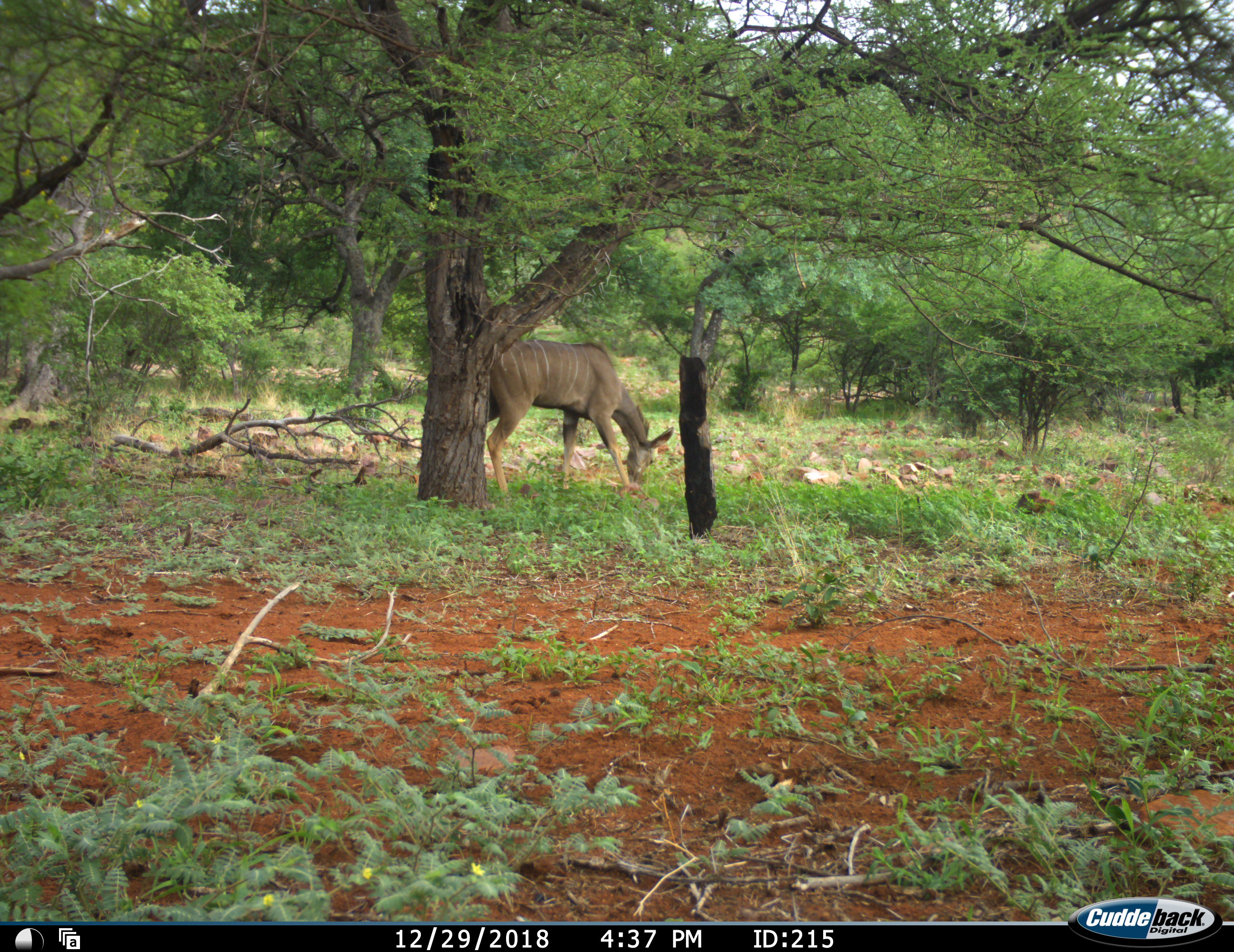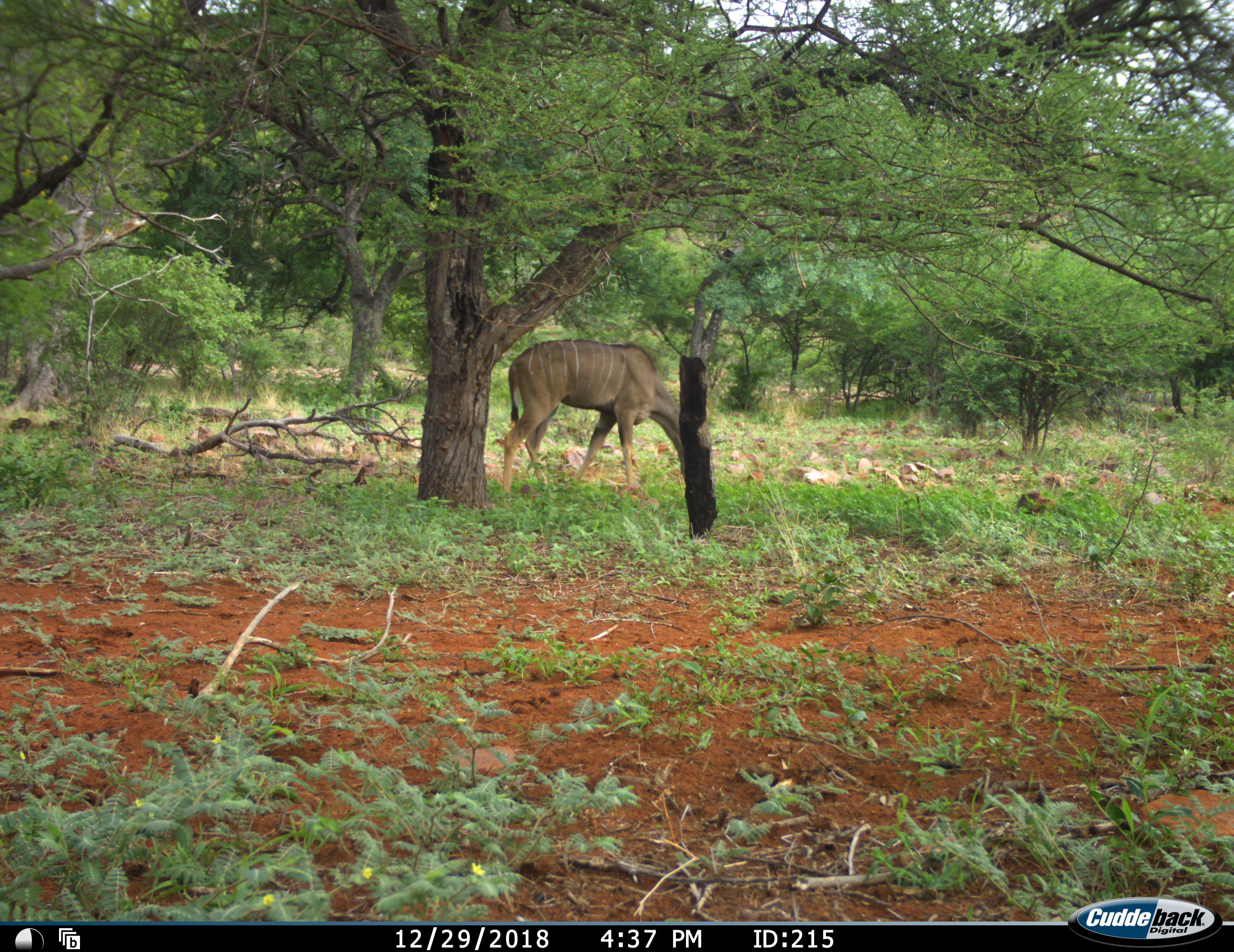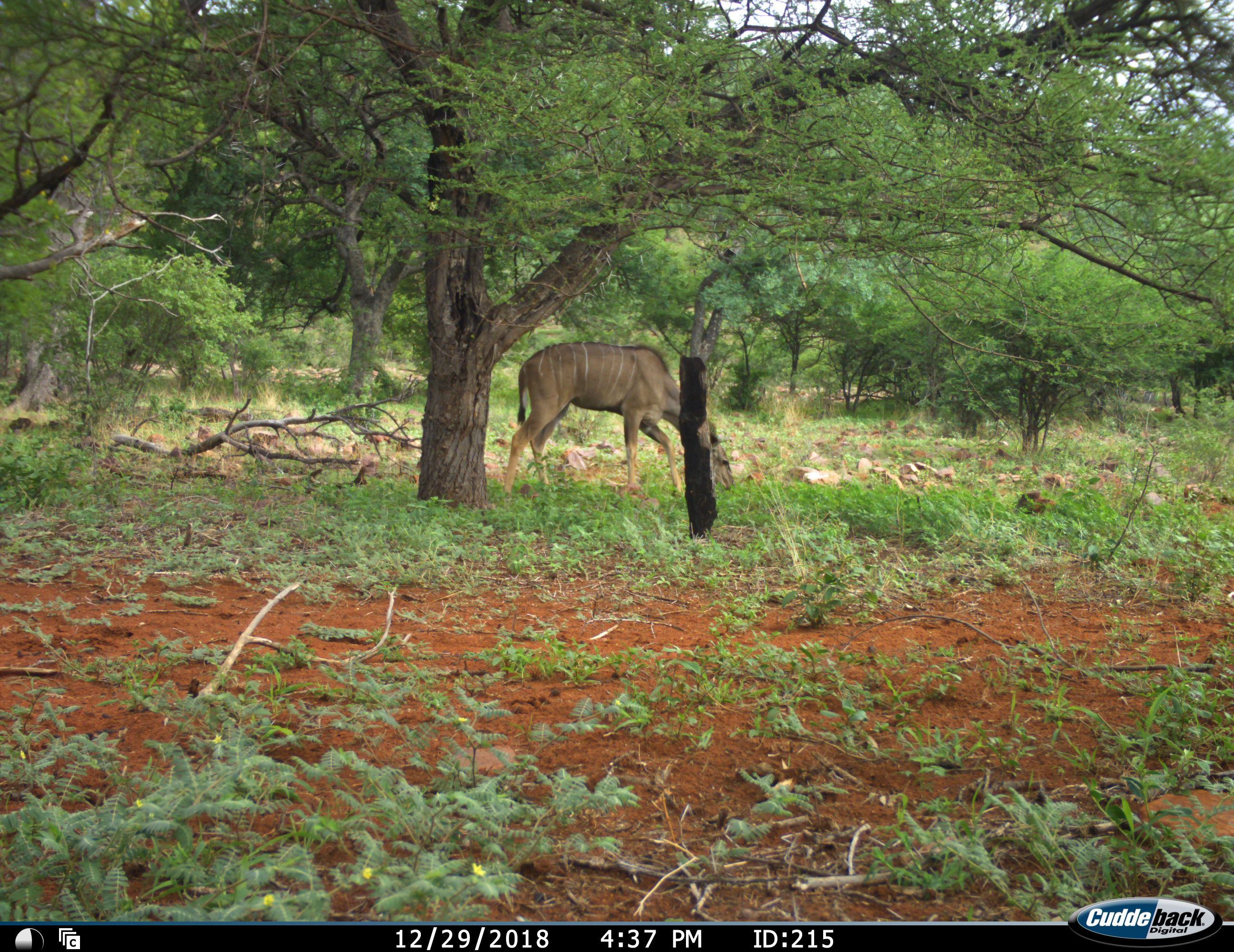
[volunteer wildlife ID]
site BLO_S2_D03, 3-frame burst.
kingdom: Animalia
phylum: Chordata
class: Mammalia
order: Artiodactyla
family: Bovidae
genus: Tragelaphus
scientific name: Tragelaphus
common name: kudu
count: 1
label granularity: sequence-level